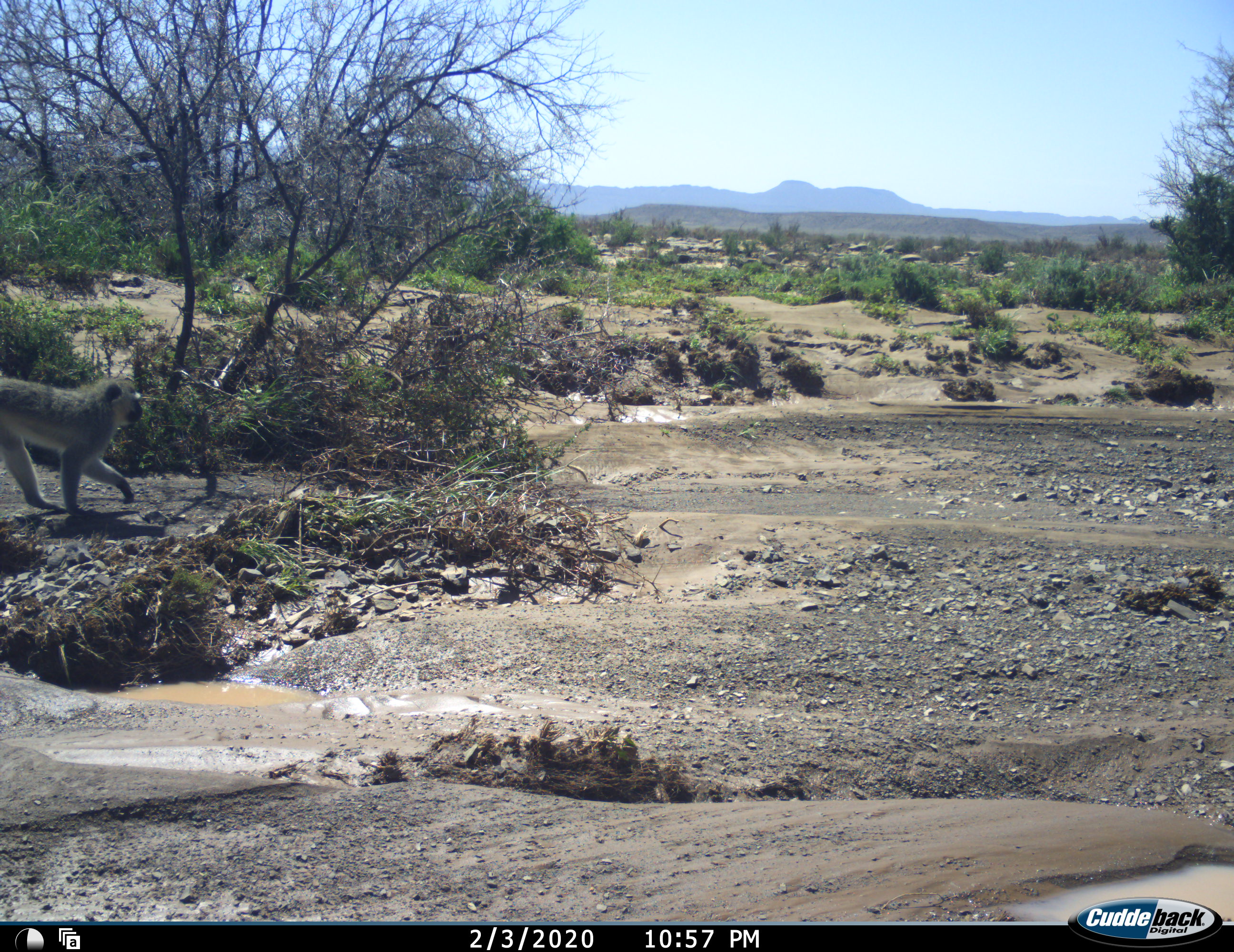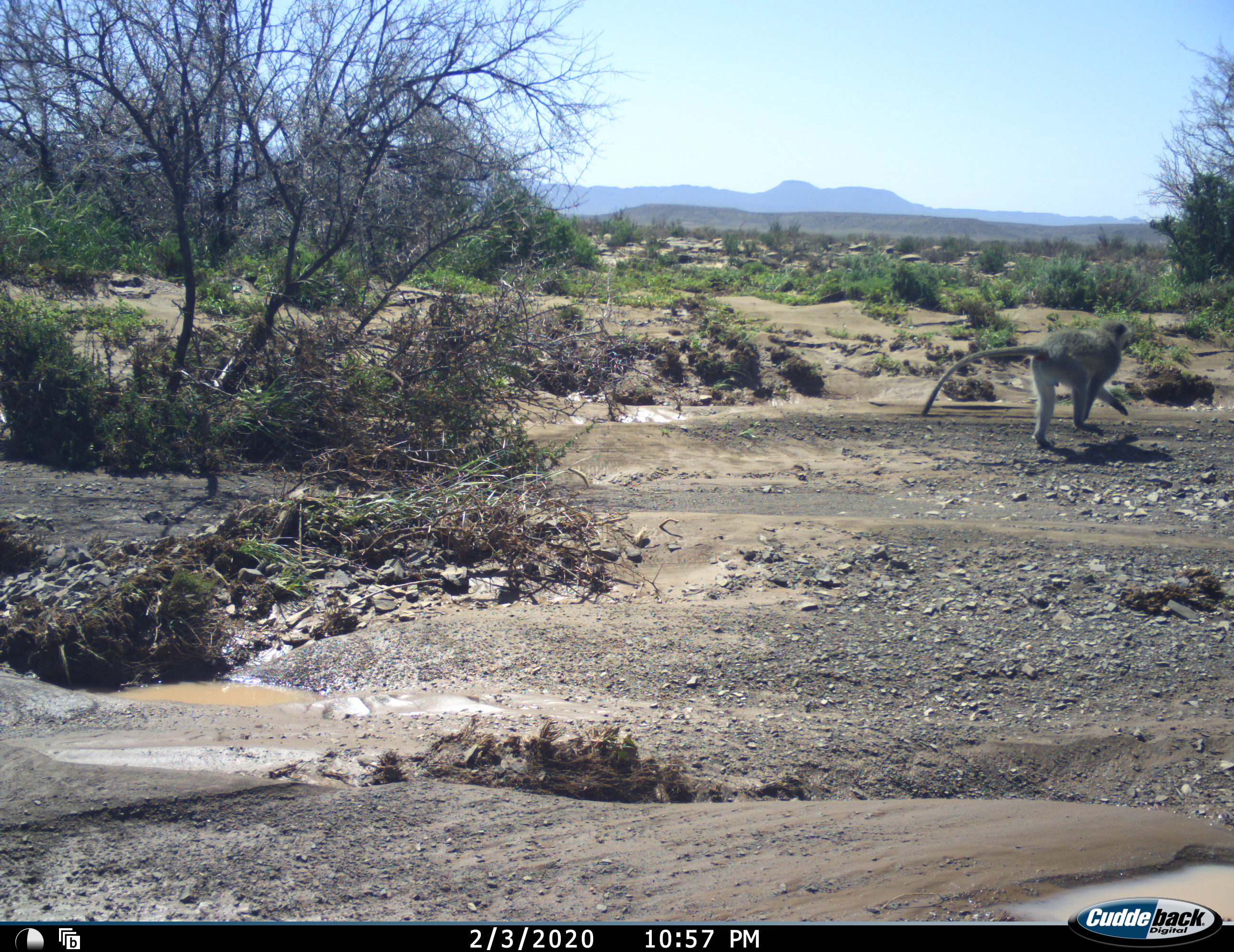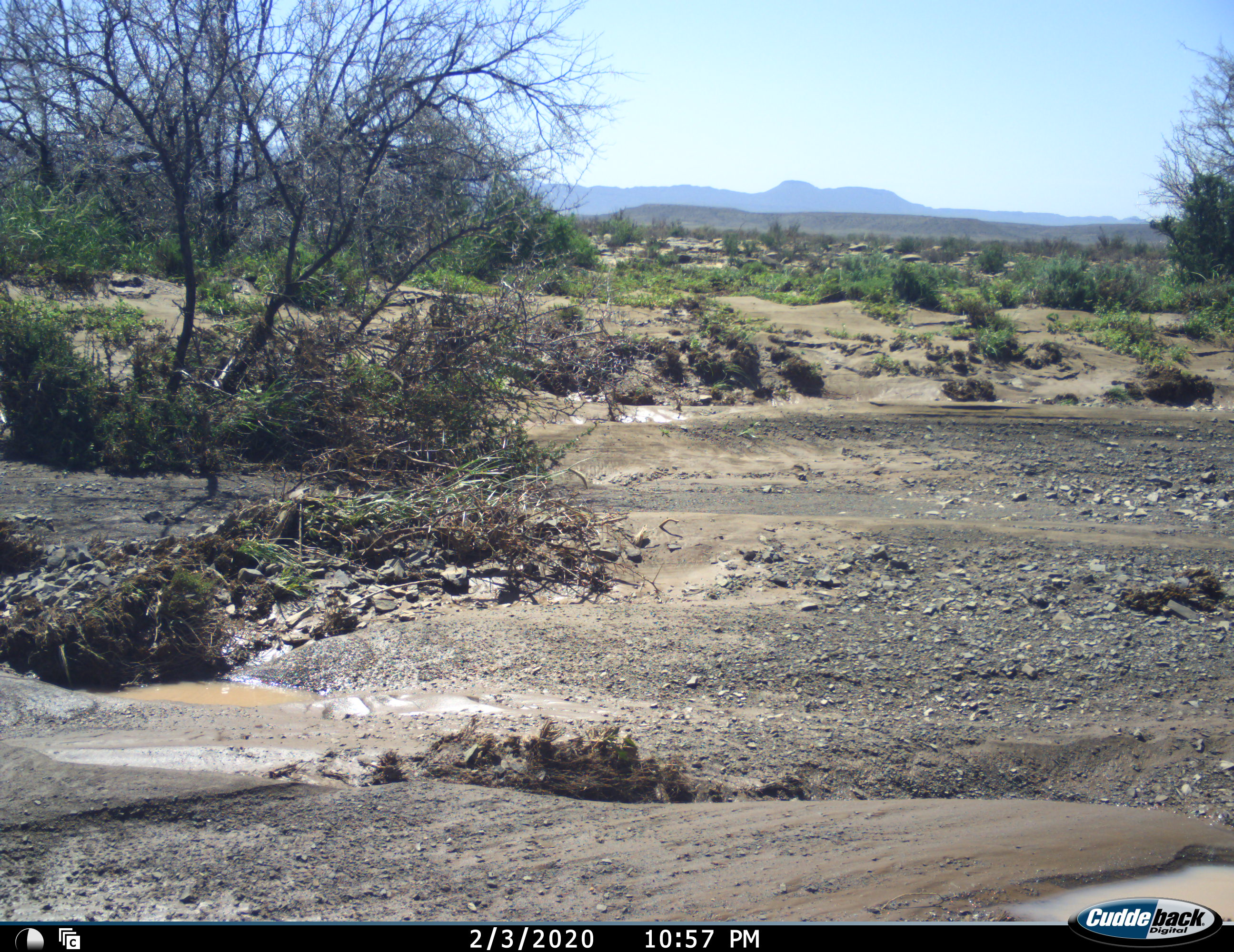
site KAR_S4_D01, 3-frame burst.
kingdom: Animalia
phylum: Chordata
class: Mammalia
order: Primates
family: Cercopithecidae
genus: Chlorocebus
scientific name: Chlorocebus pygerythrus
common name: vervet monkey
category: monkeyvervet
Monkeyvervet (vervet monkey) (Chlorocebus pygerythrus), count 1. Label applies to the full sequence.